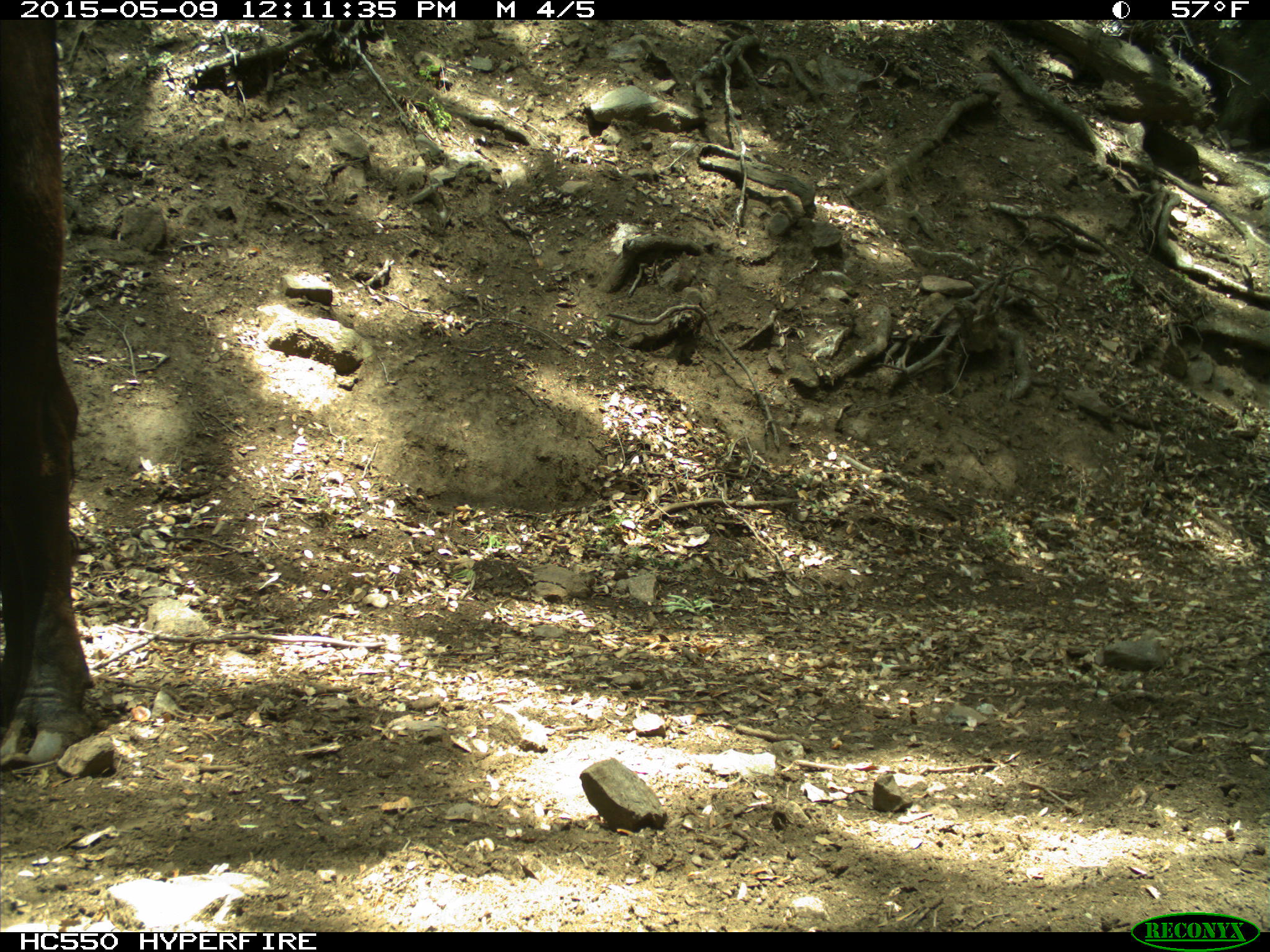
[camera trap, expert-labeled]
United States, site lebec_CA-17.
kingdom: Animalia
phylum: Chordata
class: Mammalia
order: Artiodactyla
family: Bovidae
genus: Bos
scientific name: Bos taurus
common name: domestic cow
Bos taurus (domestic cow).